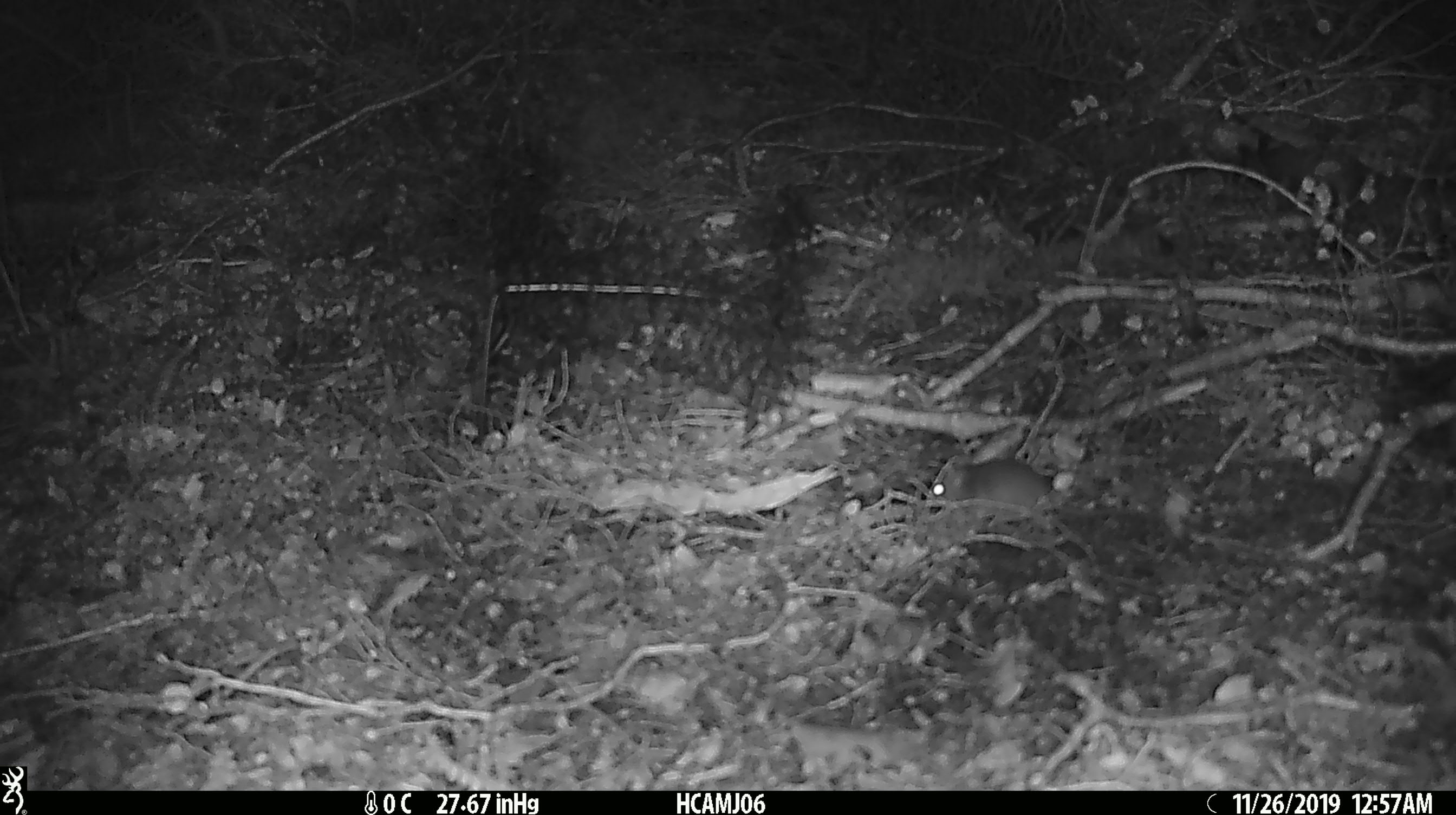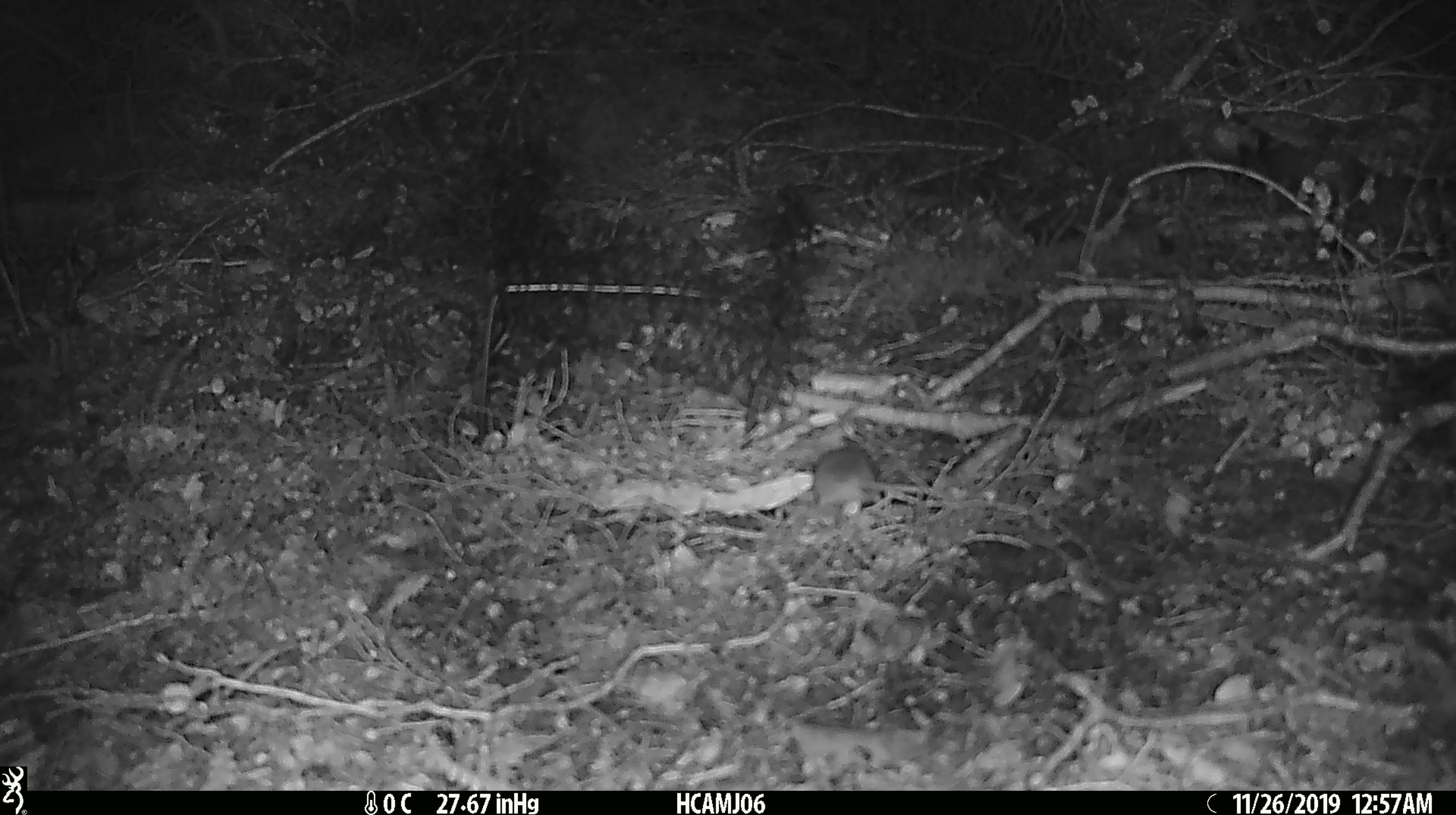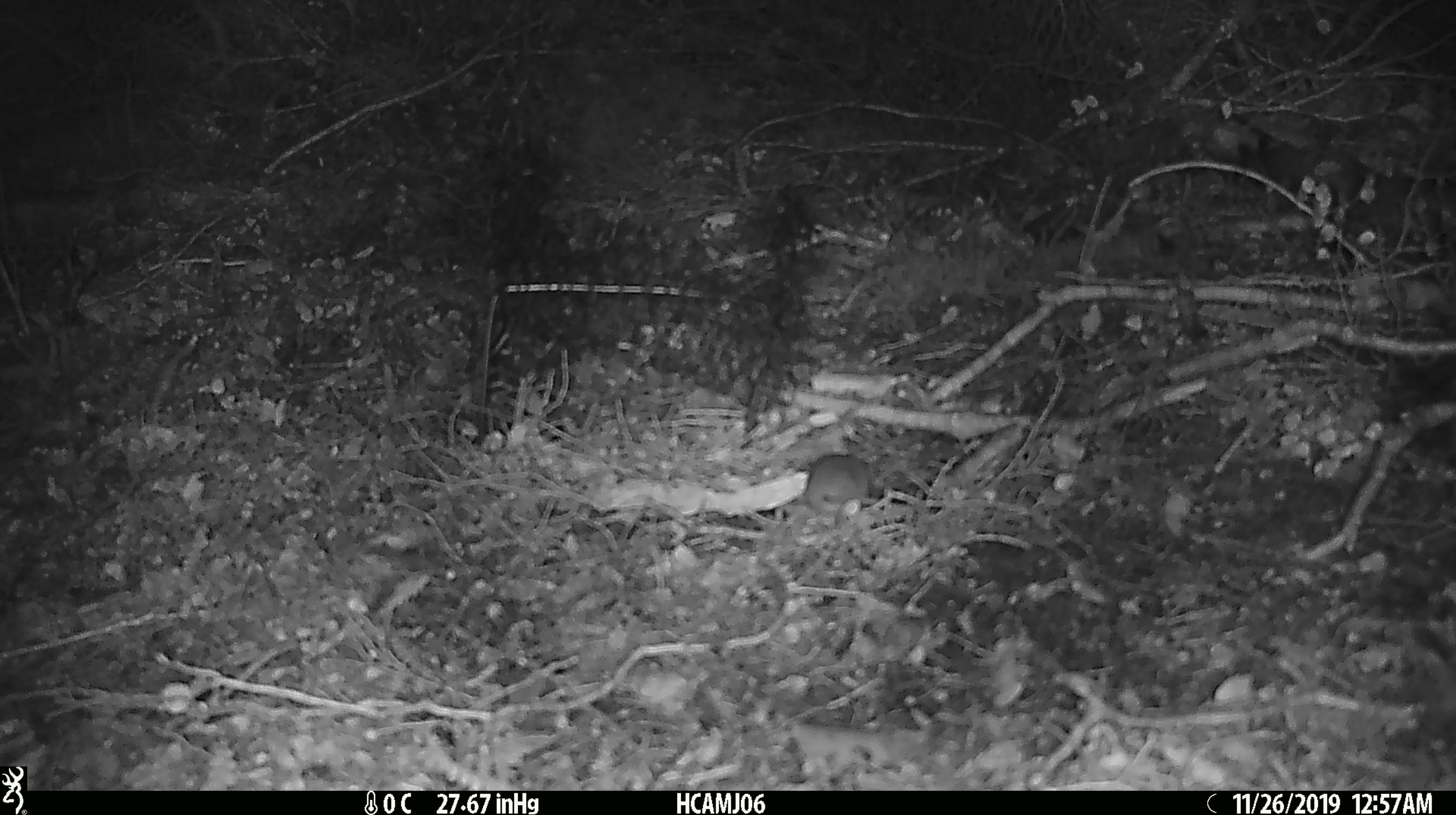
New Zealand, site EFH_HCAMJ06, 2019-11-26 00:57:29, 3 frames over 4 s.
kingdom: Animalia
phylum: Chordata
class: Mammalia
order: Rodentia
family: Muridae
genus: Mus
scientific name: Mus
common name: mouse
Mouse (Mus).